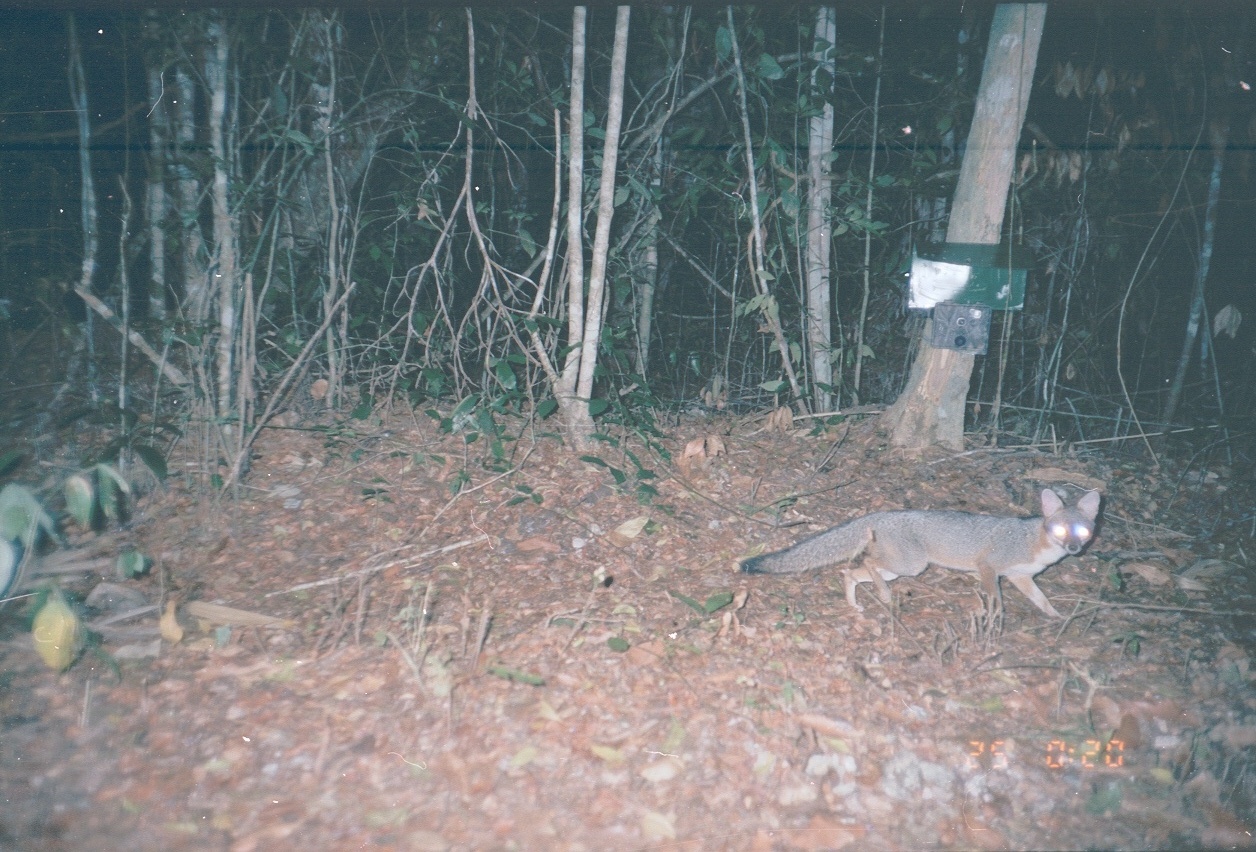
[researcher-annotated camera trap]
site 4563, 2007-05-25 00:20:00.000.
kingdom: Animalia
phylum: Chordata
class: Mammalia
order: Carnivora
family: Canidae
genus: Urocyon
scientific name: Urocyon cinereoargenteus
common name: gray fox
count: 1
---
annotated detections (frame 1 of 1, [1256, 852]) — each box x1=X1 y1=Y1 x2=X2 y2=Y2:
urocyon cinereoargenteus: x1=736 y1=488 x2=1101 y2=622